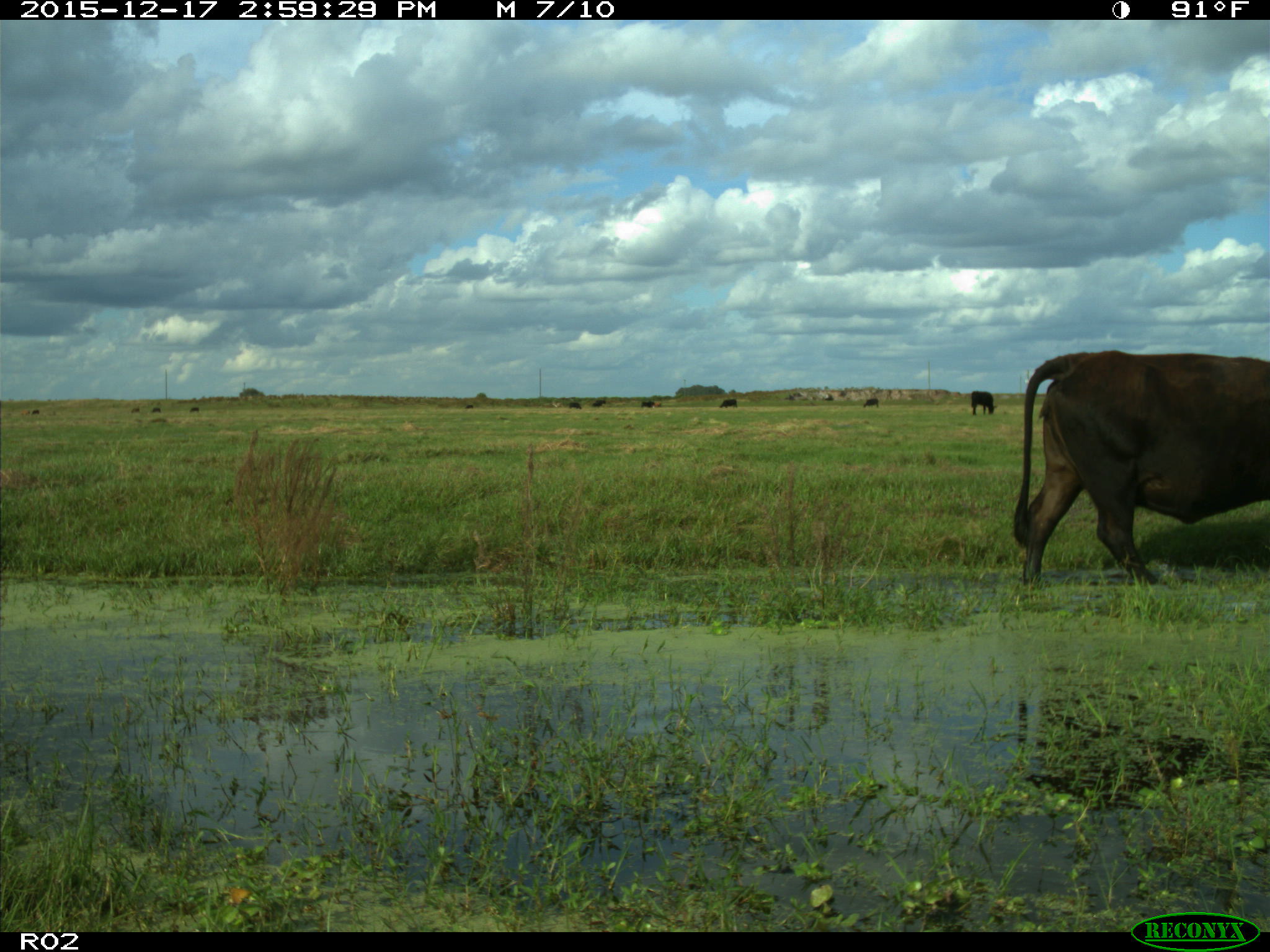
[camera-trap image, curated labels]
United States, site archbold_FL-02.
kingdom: Animalia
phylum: Chordata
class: Mammalia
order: Artiodactyla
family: Bovidae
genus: Bos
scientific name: Bos taurus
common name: domestic cow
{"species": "Bos taurus (domestic cow)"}